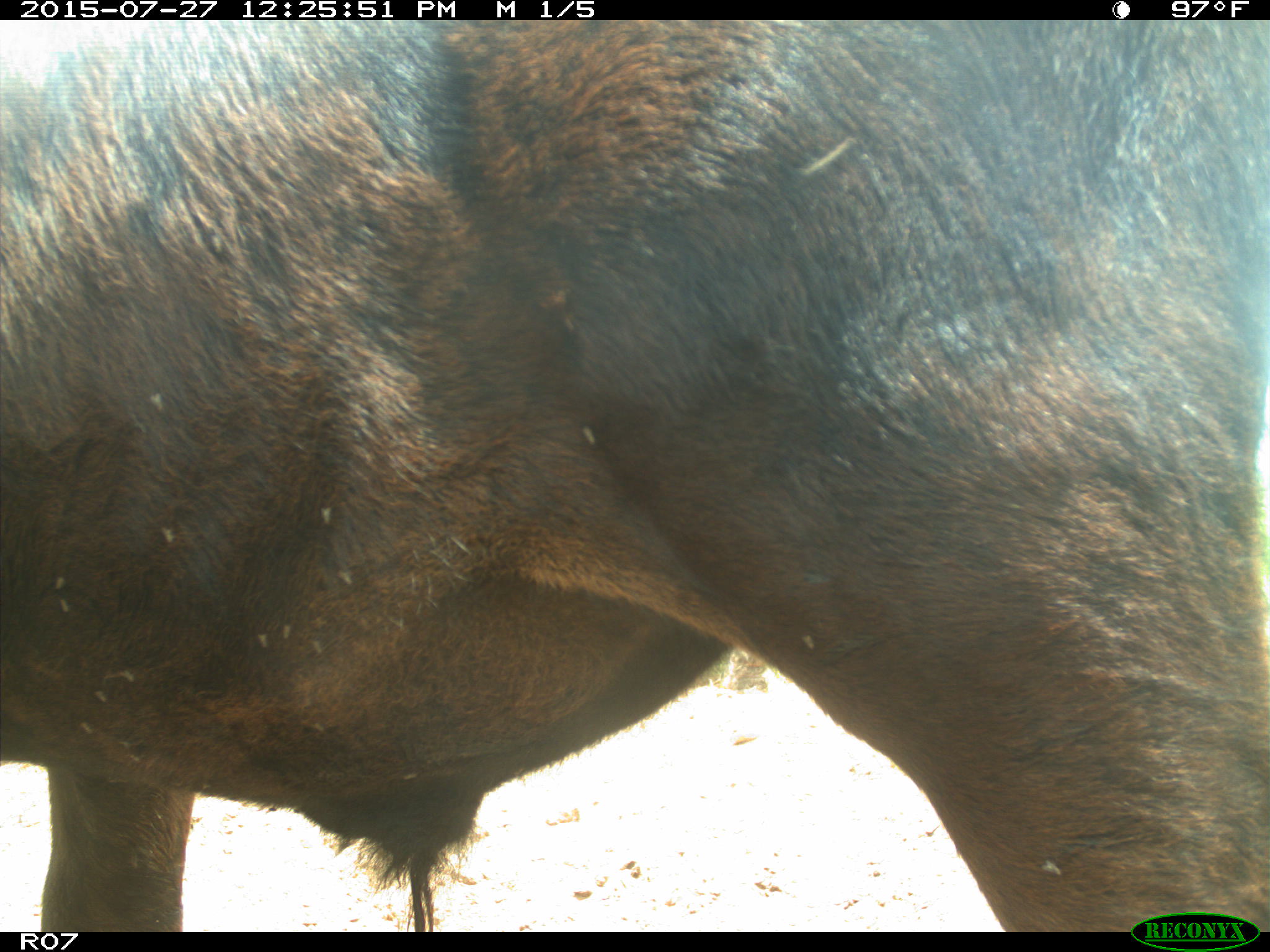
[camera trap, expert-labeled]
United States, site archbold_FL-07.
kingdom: Animalia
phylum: Chordata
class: Mammalia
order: Artiodactyla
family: Bovidae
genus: Bos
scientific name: Bos taurus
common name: domestic cow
Bos taurus (domestic cow).